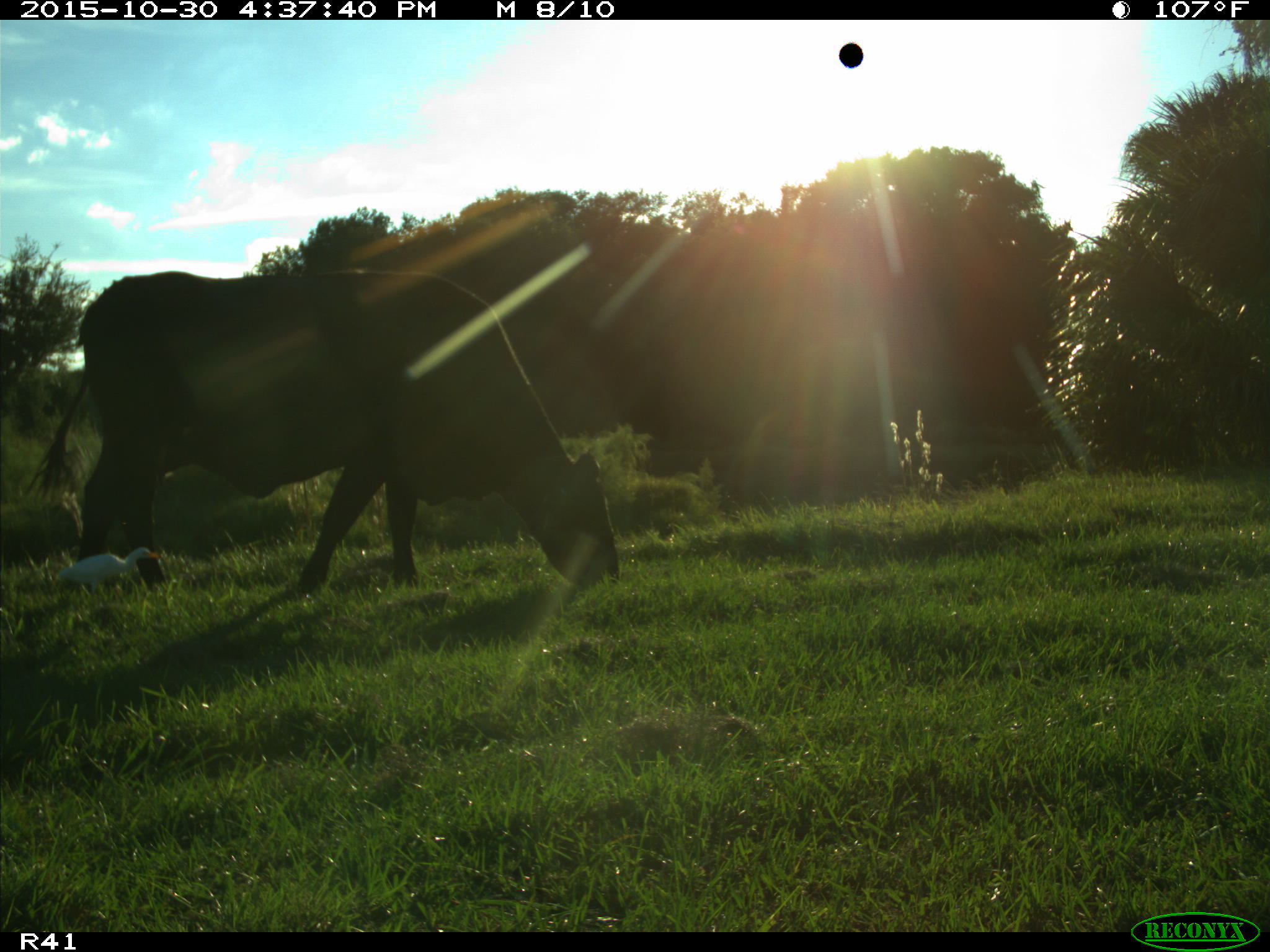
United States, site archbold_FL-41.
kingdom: Animalia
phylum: Chordata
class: Mammalia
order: Artiodactyla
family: Bovidae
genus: Bos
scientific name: Bos taurus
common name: domestic cow